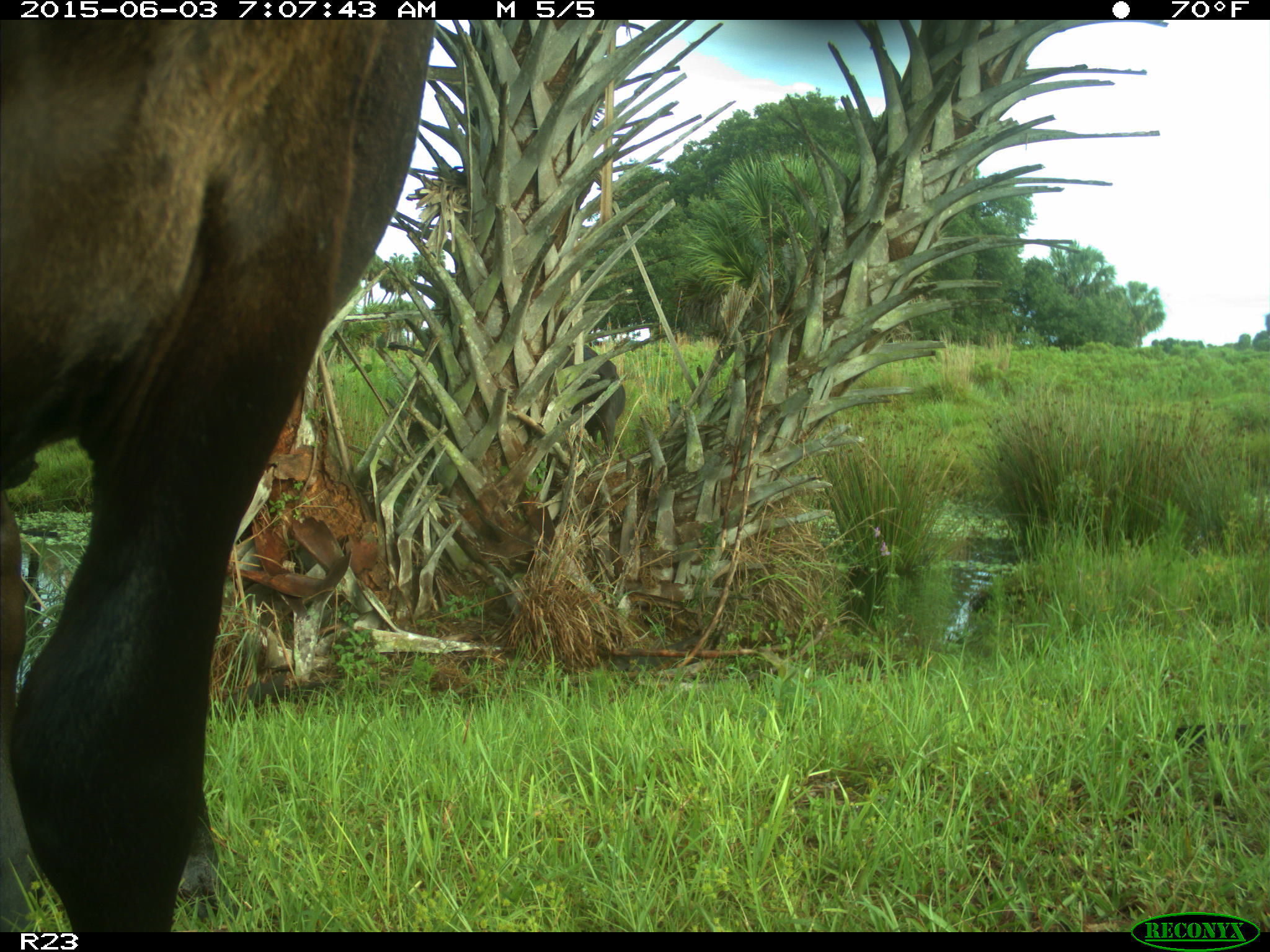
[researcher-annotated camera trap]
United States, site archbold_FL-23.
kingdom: Animalia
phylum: Chordata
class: Mammalia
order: Artiodactyla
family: Bovidae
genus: Bos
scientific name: Bos taurus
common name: domestic cow